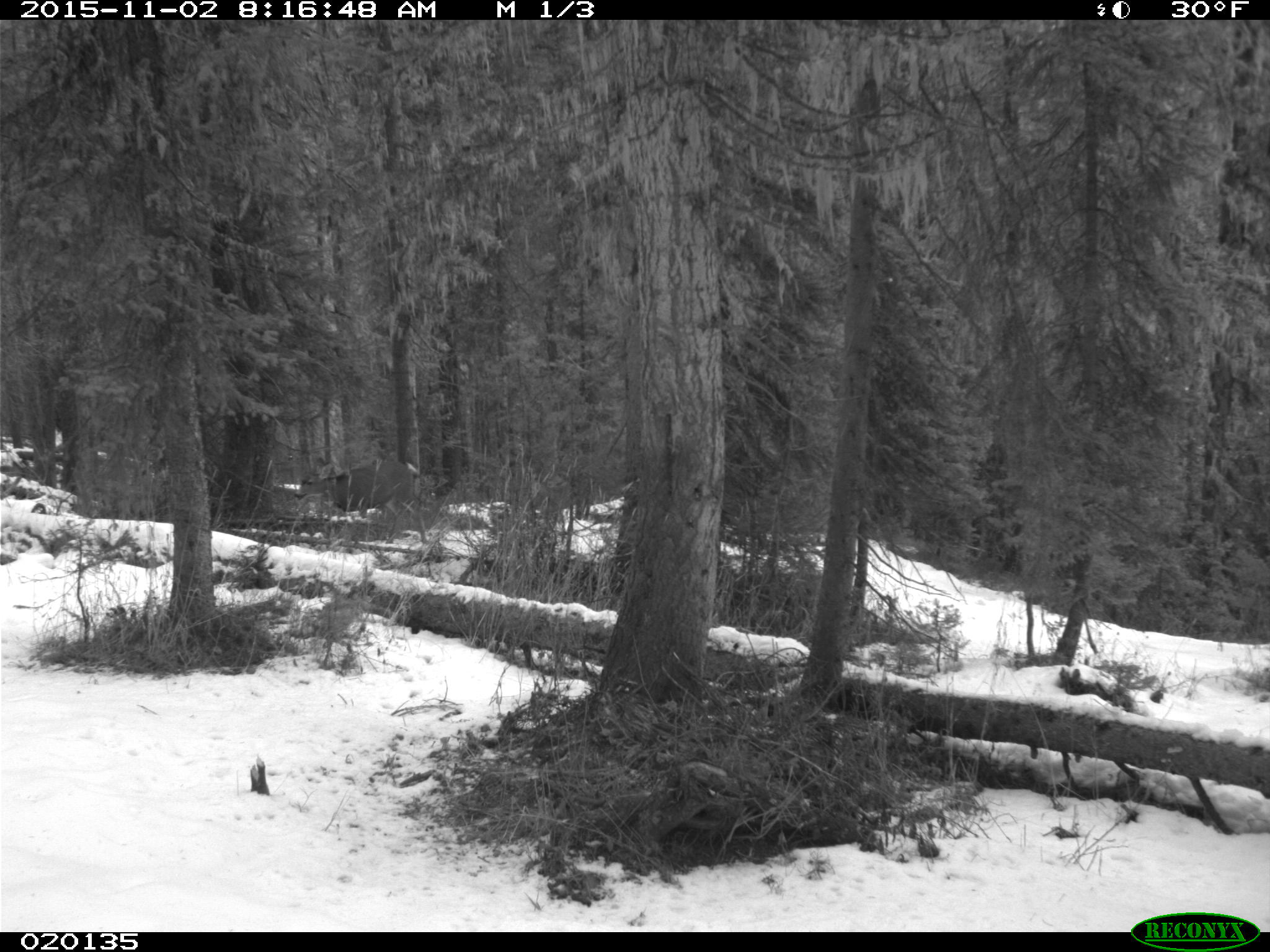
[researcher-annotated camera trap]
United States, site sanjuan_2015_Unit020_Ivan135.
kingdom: Animalia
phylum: Chordata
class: Mammalia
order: Artiodactyla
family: Cervidae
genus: Odocoileus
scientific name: Odocoileus hemionus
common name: mule deer